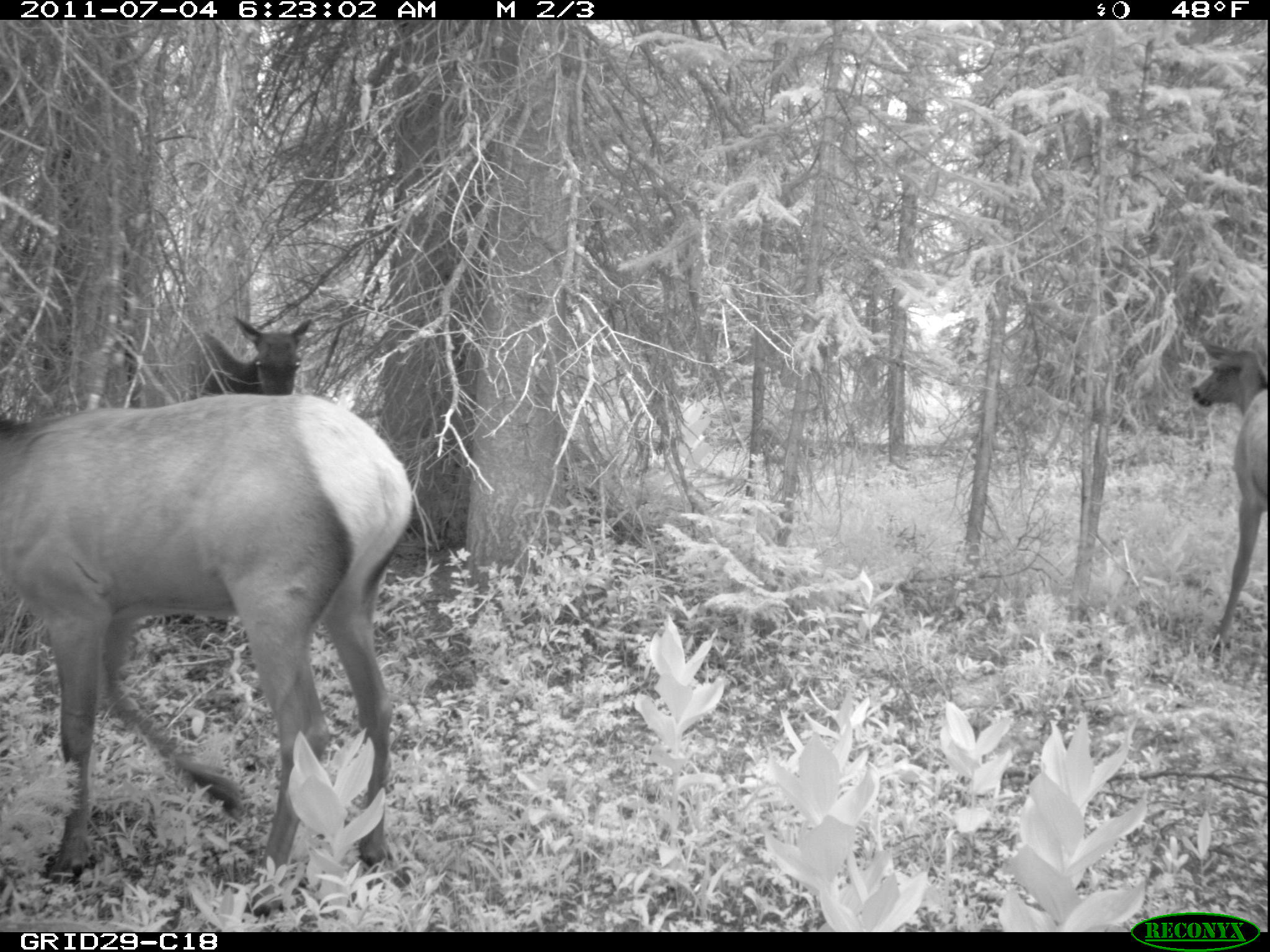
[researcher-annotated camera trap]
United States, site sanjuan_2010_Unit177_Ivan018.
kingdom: Animalia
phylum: Chordata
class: Mammalia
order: Artiodactyla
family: Cervidae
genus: Cervus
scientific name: Cervus elaphus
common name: red deer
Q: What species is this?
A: Cervus elaphus (red deer).